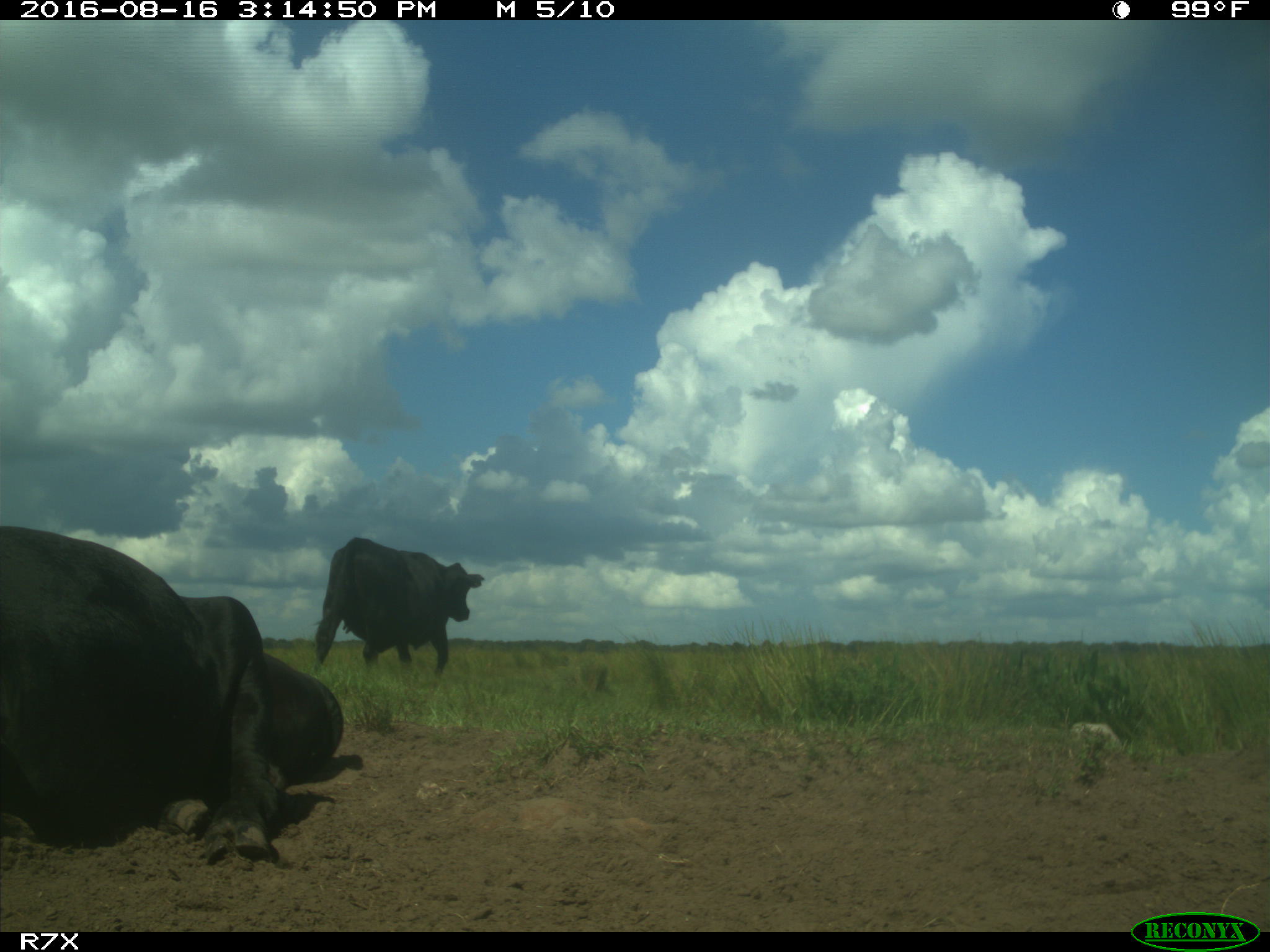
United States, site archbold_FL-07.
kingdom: Animalia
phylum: Chordata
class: Mammalia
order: Artiodactyla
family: Bovidae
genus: Bos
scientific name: Bos taurus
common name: domestic cow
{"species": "Bos taurus (domestic cow)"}